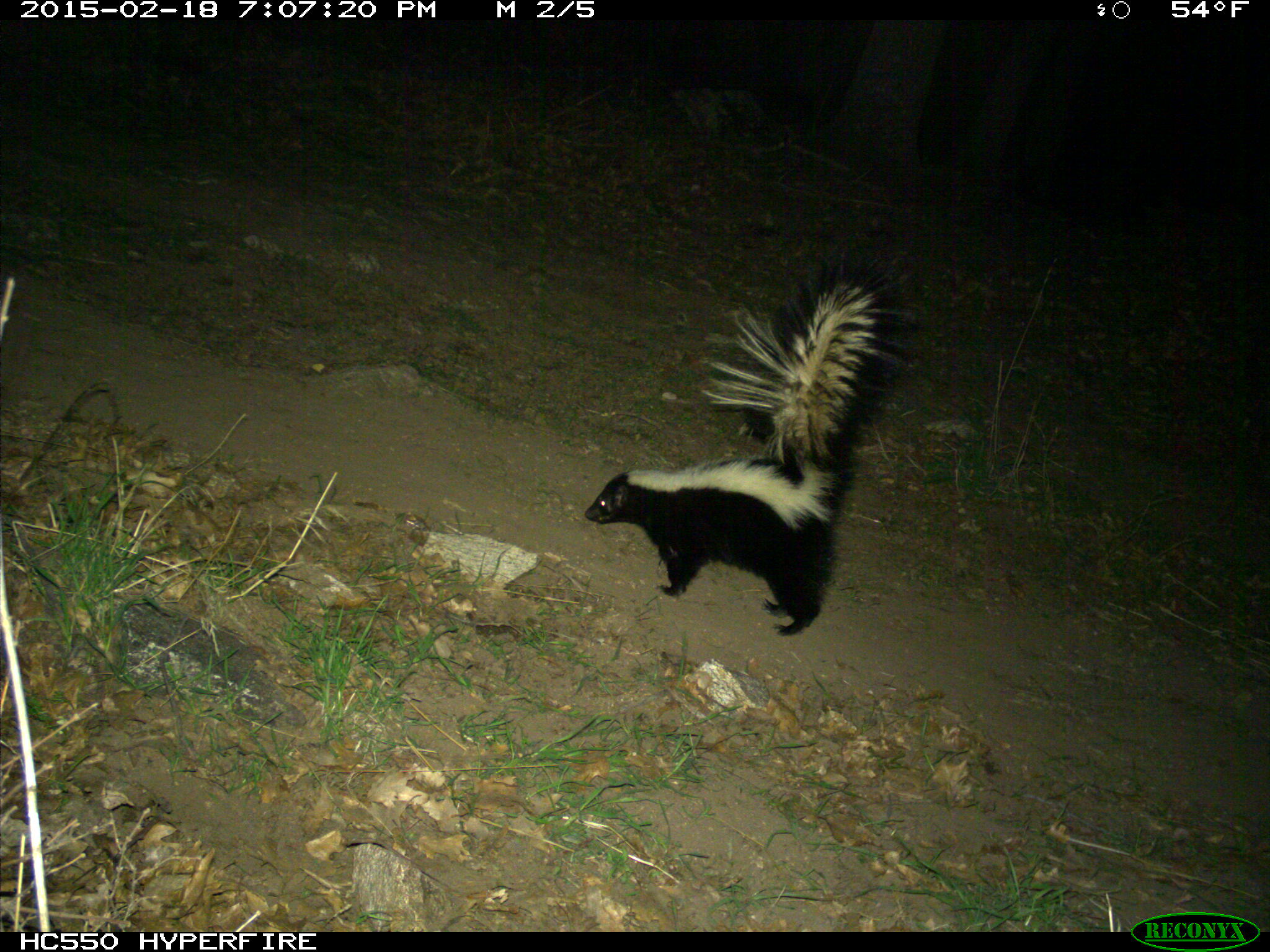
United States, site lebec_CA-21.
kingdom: Animalia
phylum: Chordata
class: Mammalia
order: Carnivora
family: Mephitidae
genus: Mephitis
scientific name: Mephitis mephitis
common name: striped skunk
Mephitis mephitis (striped skunk).